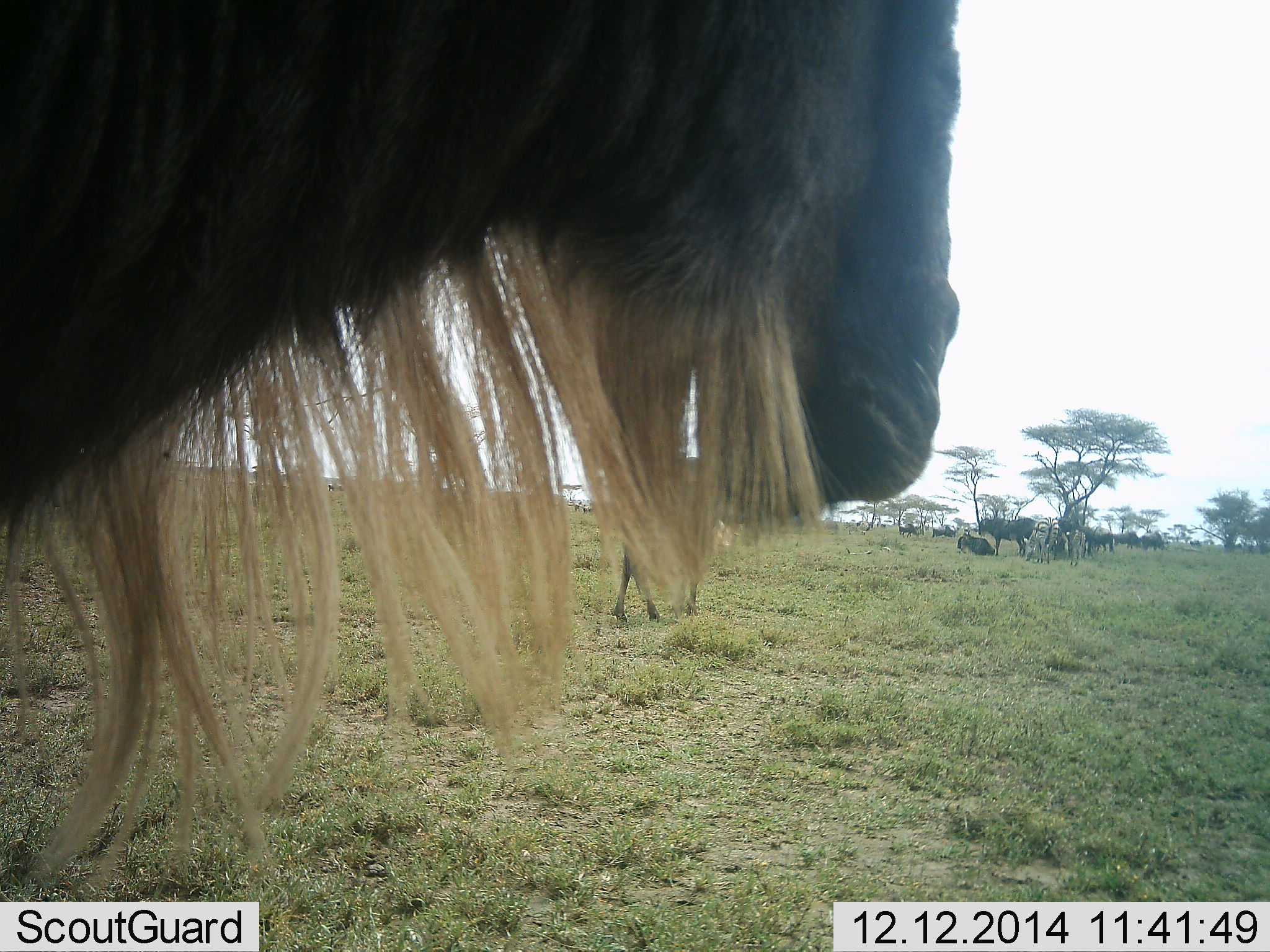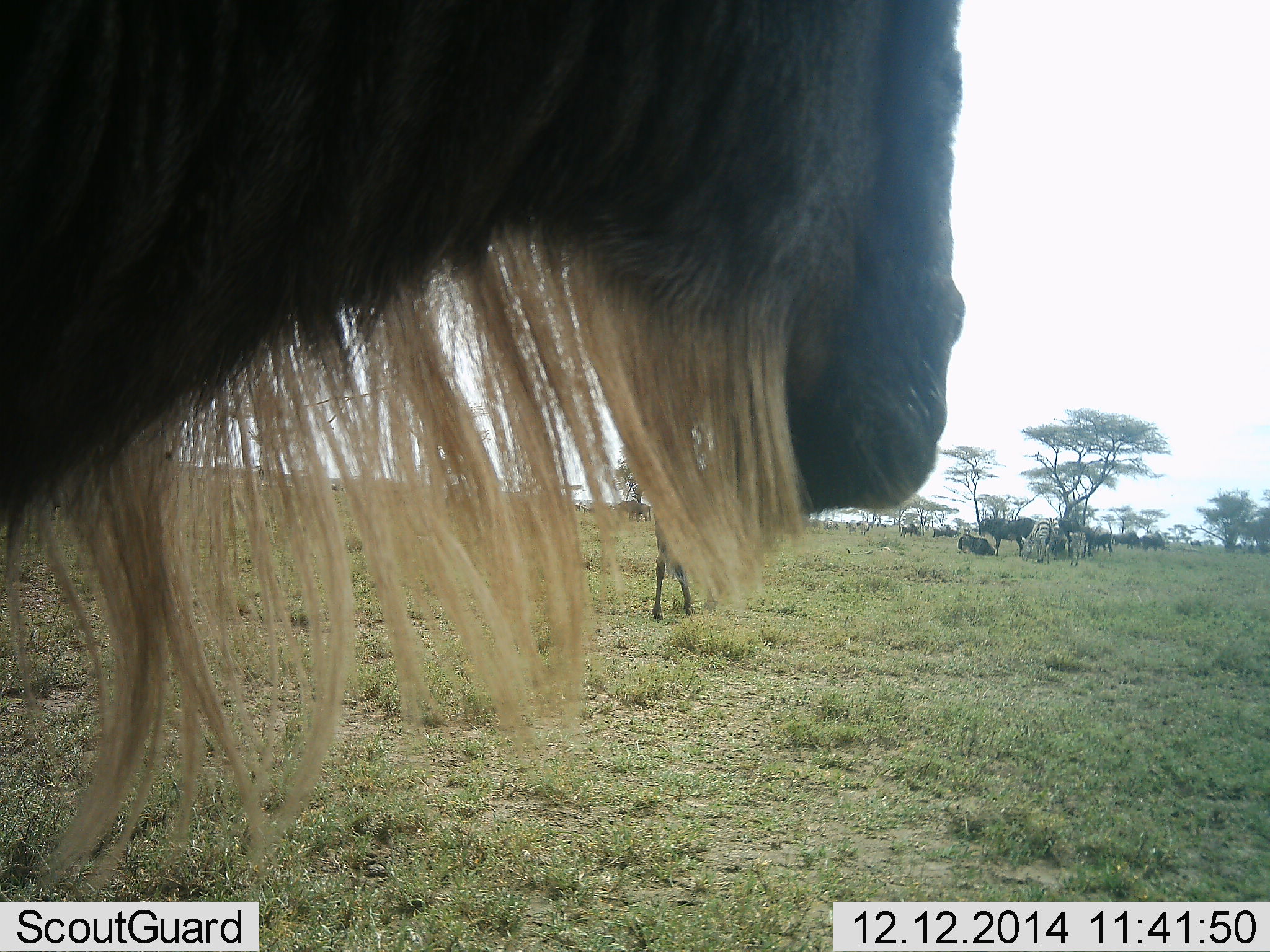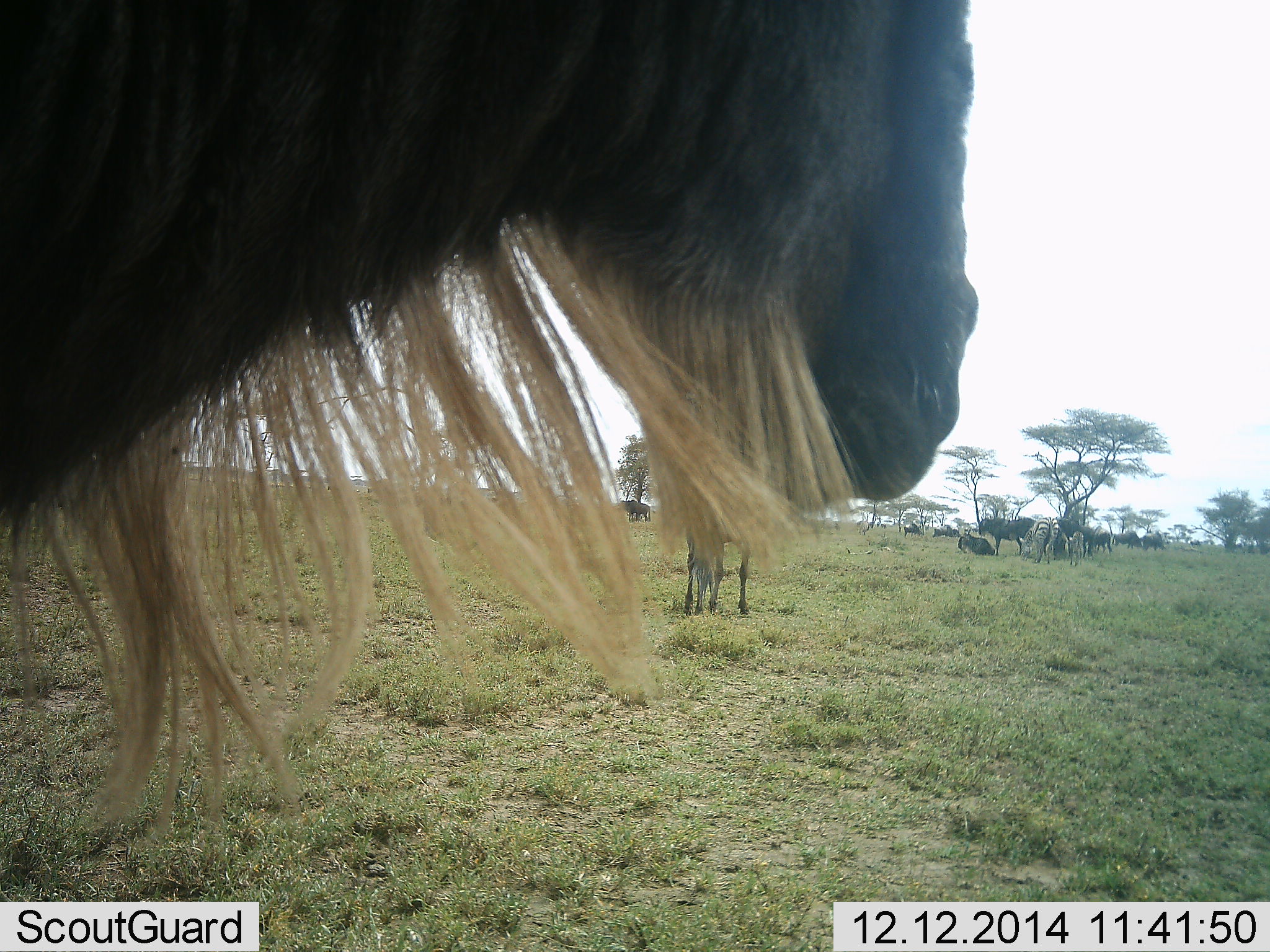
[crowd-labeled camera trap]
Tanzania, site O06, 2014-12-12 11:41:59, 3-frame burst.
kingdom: Animalia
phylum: Chordata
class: Mammalia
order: Artiodactyla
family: Bovidae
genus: Connochaetes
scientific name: Connochaetes taurinus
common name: blue wildebeest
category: wildebeest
Wildebeest (blue wildebeest) (Connochaetes taurinus), count 9. Behavior (volunteer vote fractions): standing 92%, resting 25%, moving 25%, interacting 0%. Young present (vote fraction): 0%. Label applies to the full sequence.